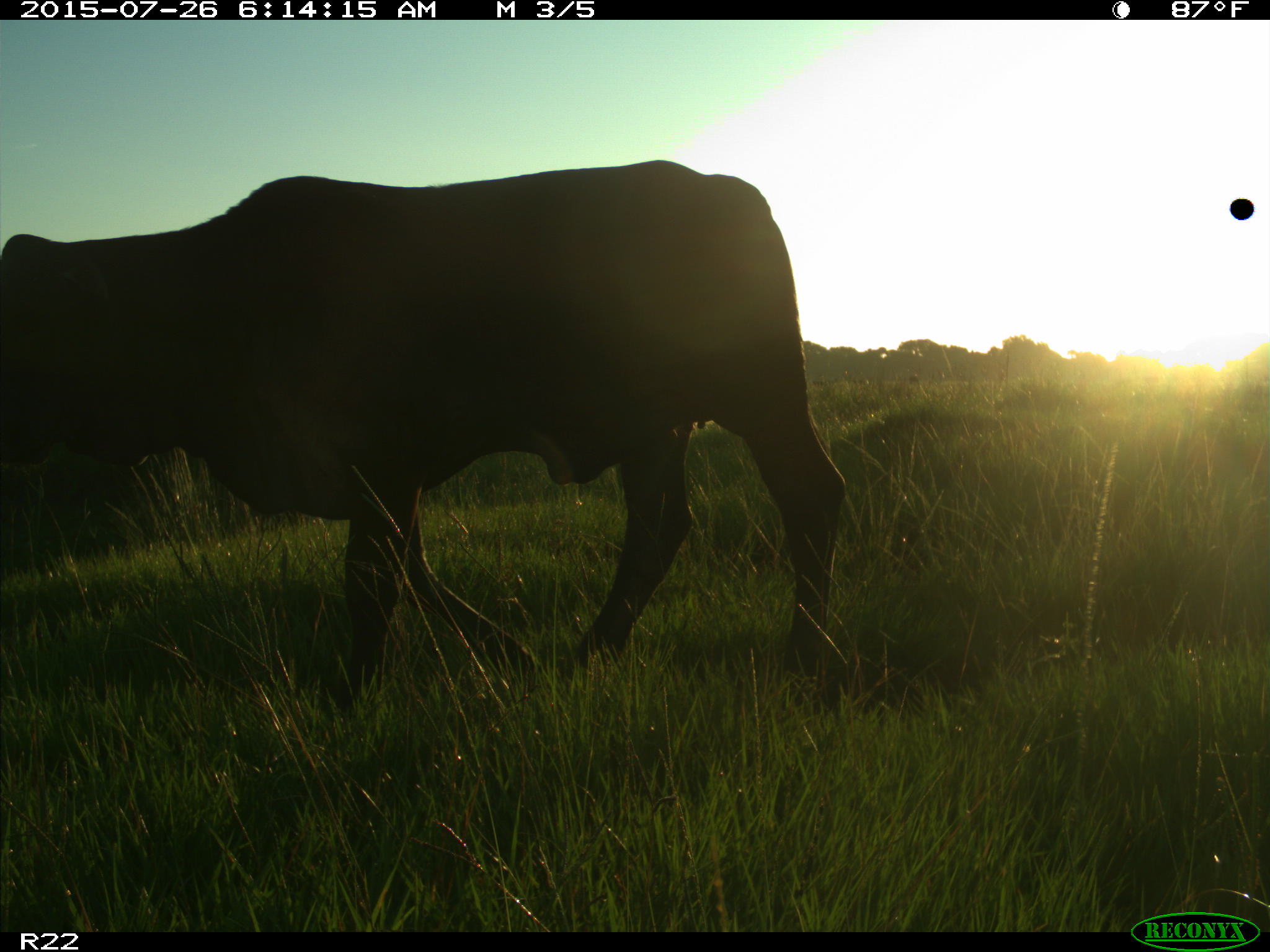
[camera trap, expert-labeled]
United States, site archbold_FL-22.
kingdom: Animalia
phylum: Chordata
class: Mammalia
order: Artiodactyla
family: Bovidae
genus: Bos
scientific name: Bos taurus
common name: domestic cow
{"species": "Bos taurus (domestic cow)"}